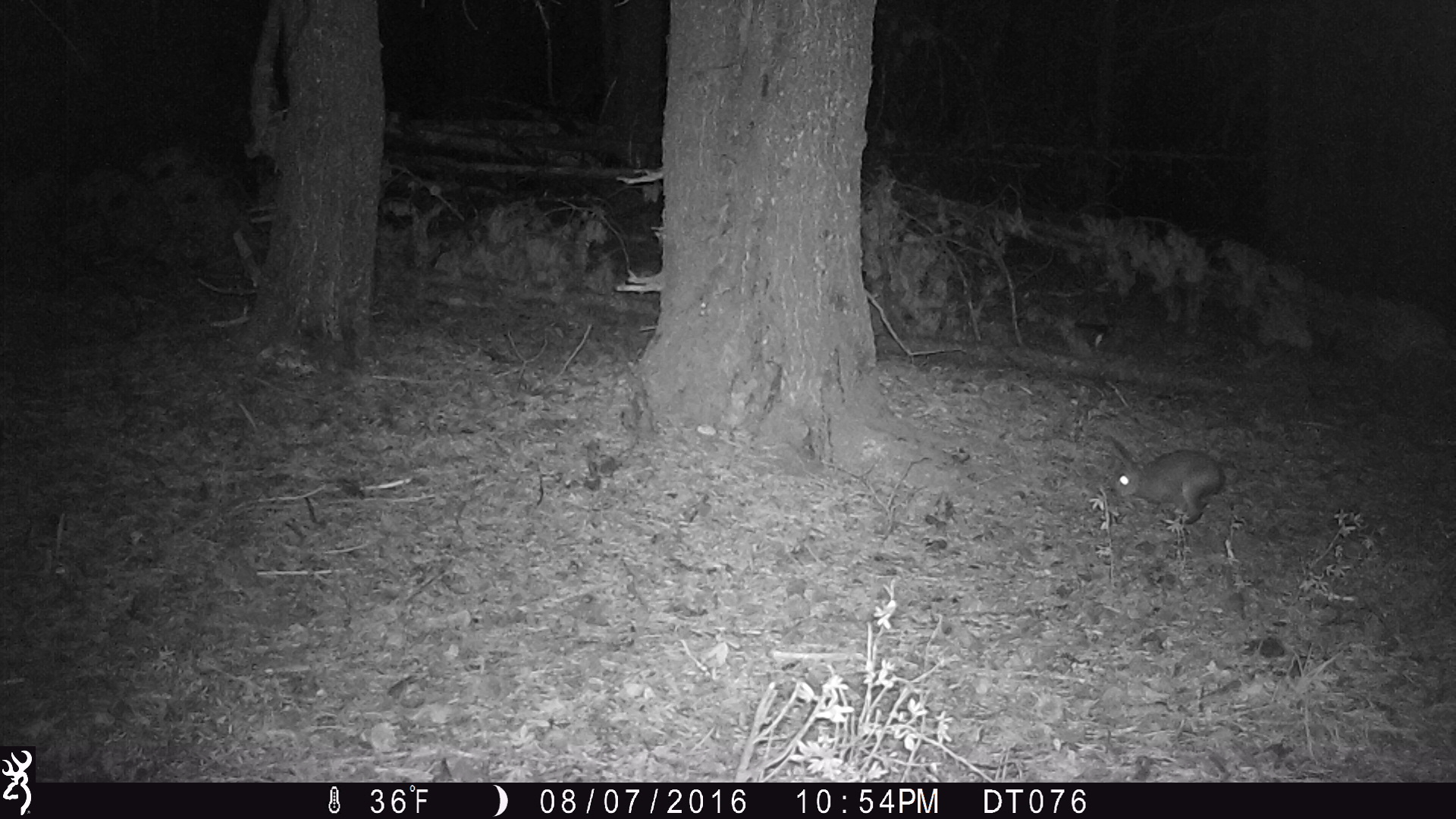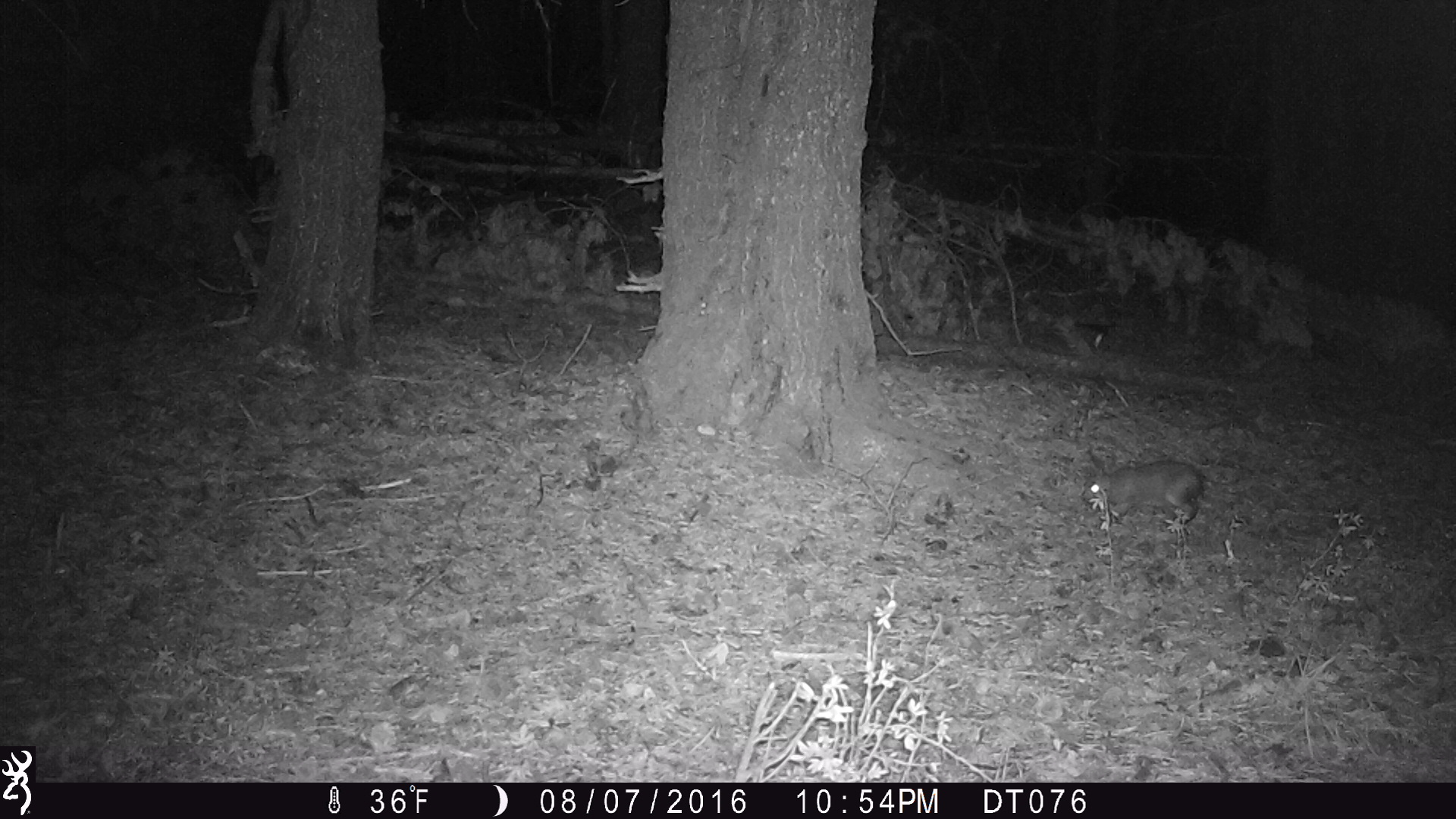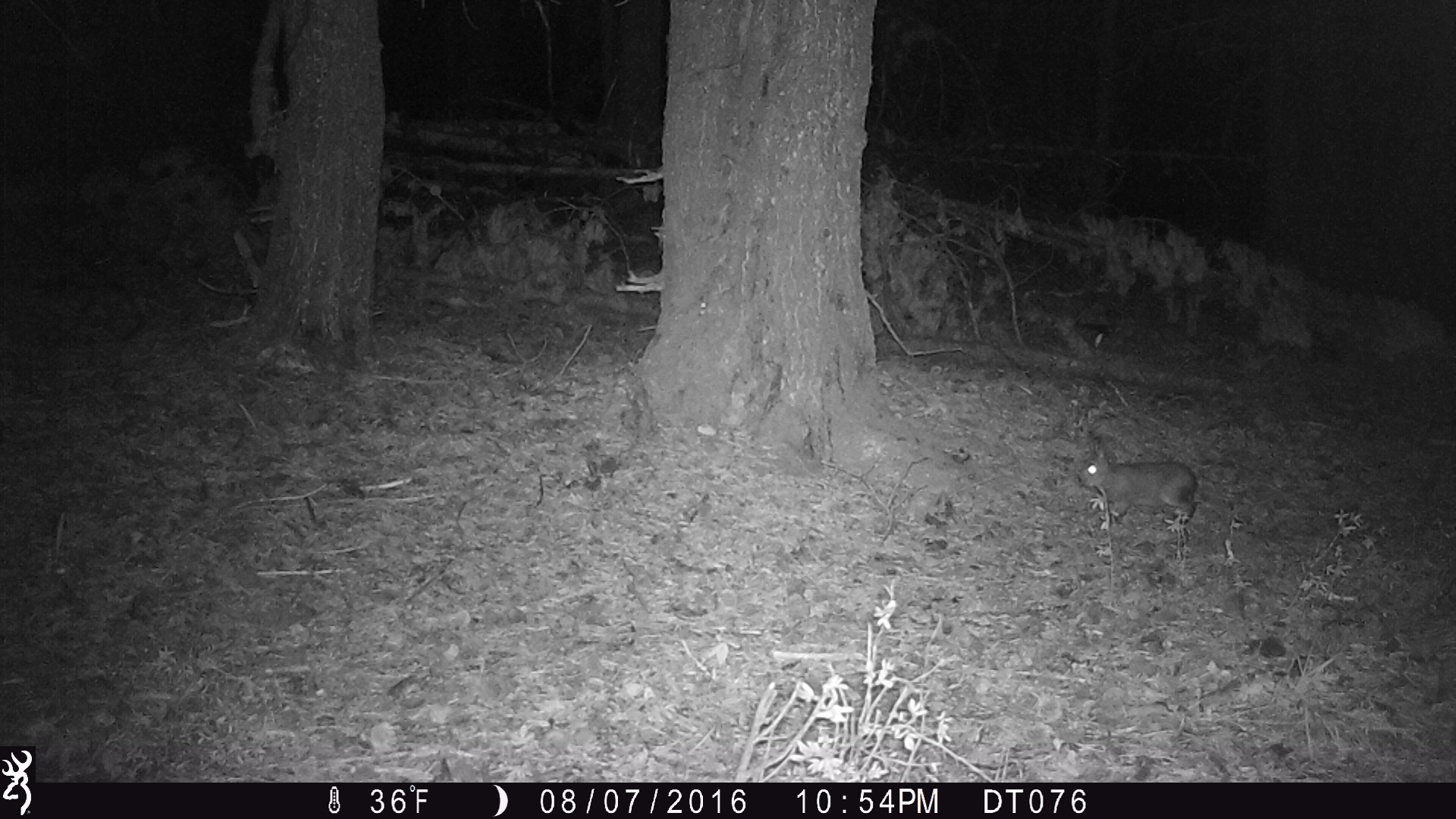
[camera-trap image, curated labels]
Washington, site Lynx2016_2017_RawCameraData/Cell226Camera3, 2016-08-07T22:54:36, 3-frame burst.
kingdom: Animalia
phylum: Chordata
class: Mammalia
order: Lagomorpha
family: Leporidae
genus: Lepus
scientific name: Lepus americanus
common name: snowshoe hare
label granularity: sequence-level